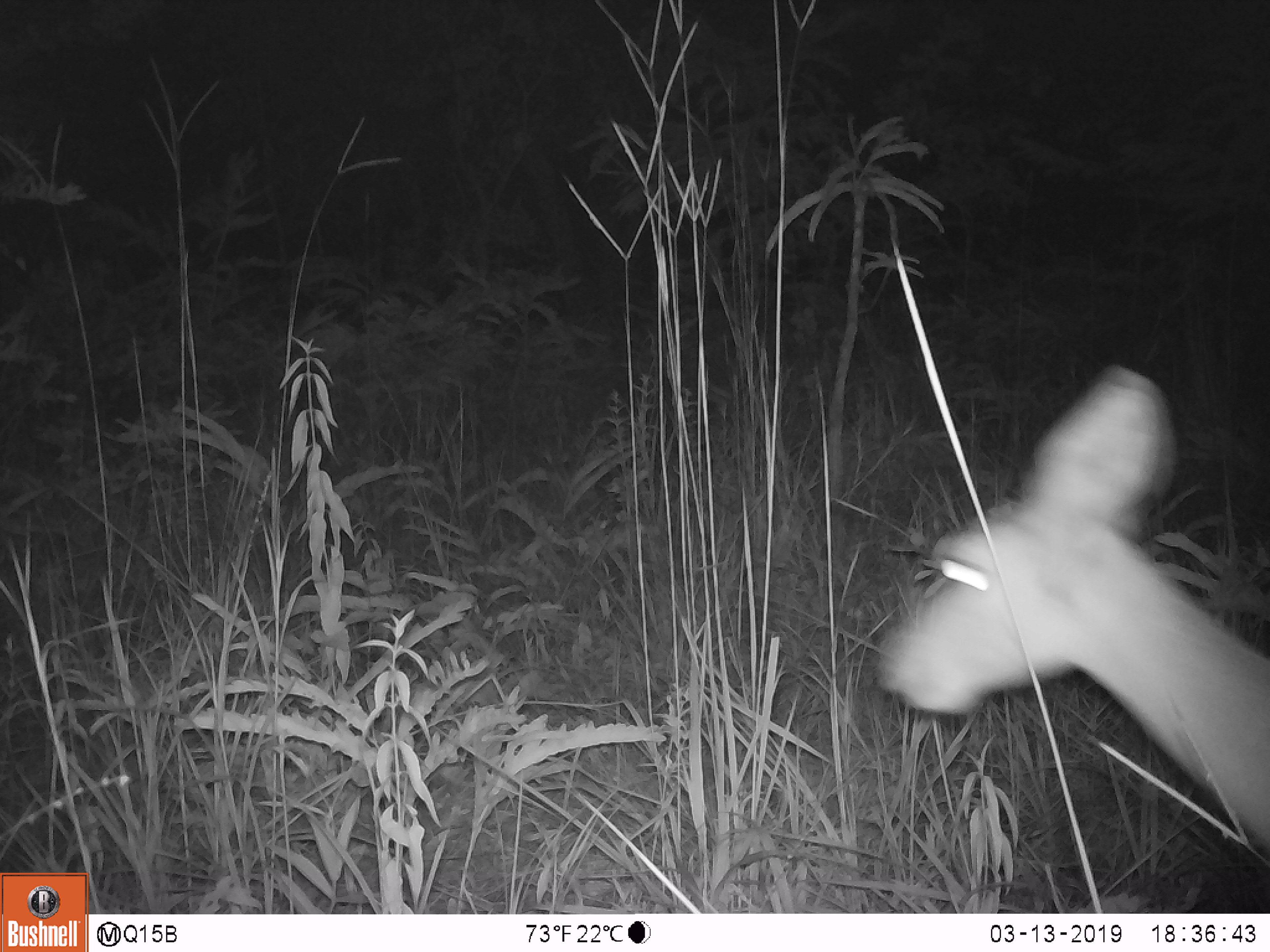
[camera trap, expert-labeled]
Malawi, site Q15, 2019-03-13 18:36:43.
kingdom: Animalia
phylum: Chordata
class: Mammalia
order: Artiodactyla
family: Bovidae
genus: Redunca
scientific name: Redunca arundinum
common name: southern reedbuck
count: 1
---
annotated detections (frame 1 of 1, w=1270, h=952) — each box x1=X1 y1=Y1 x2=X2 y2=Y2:
southern reedbuck: x1=860 y1=326 x2=1270 y2=884